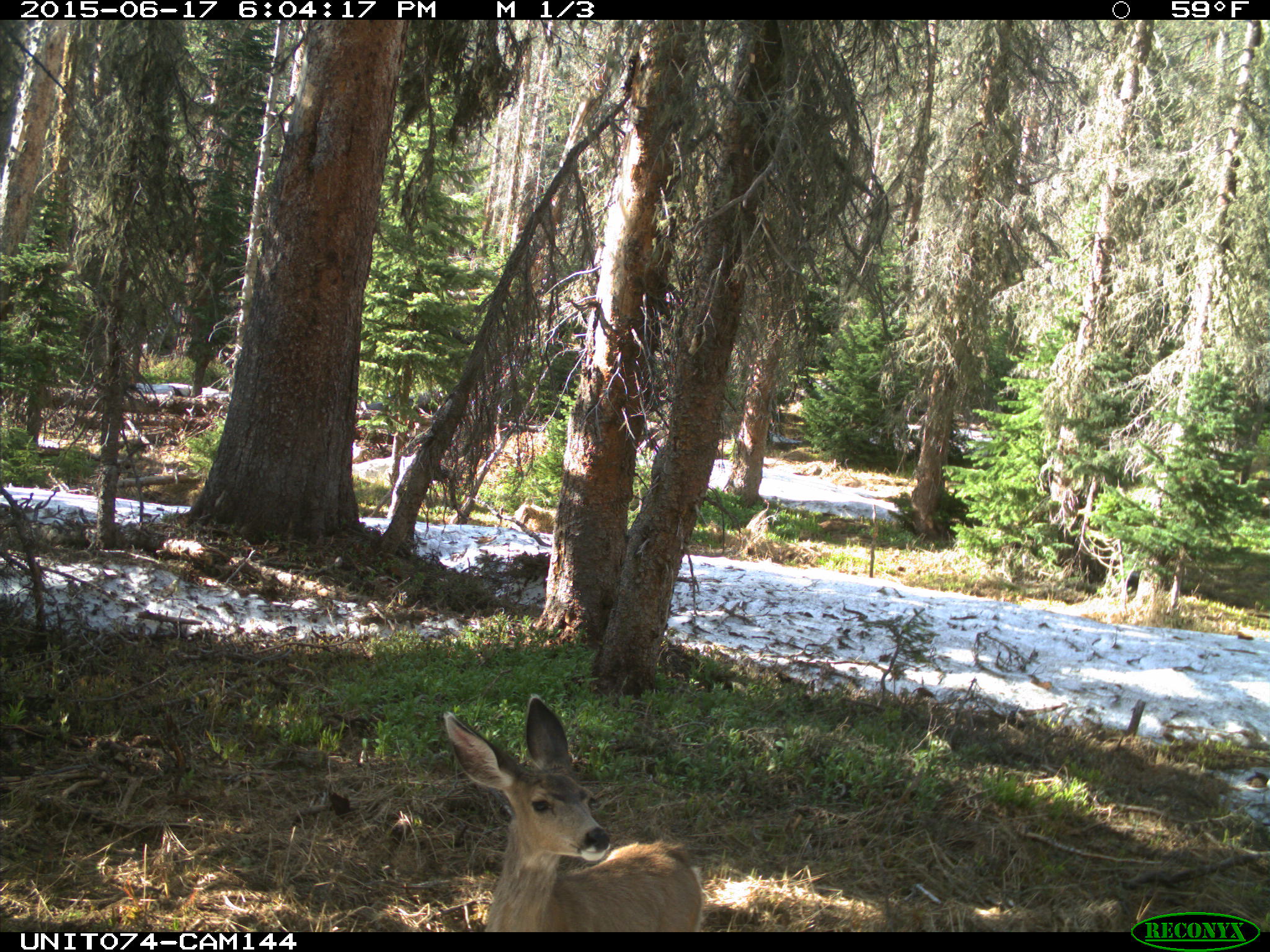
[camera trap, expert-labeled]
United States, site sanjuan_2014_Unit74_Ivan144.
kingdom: Animalia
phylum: Chordata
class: Mammalia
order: Artiodactyla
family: Cervidae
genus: Odocoileus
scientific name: Odocoileus hemionus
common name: mule deer